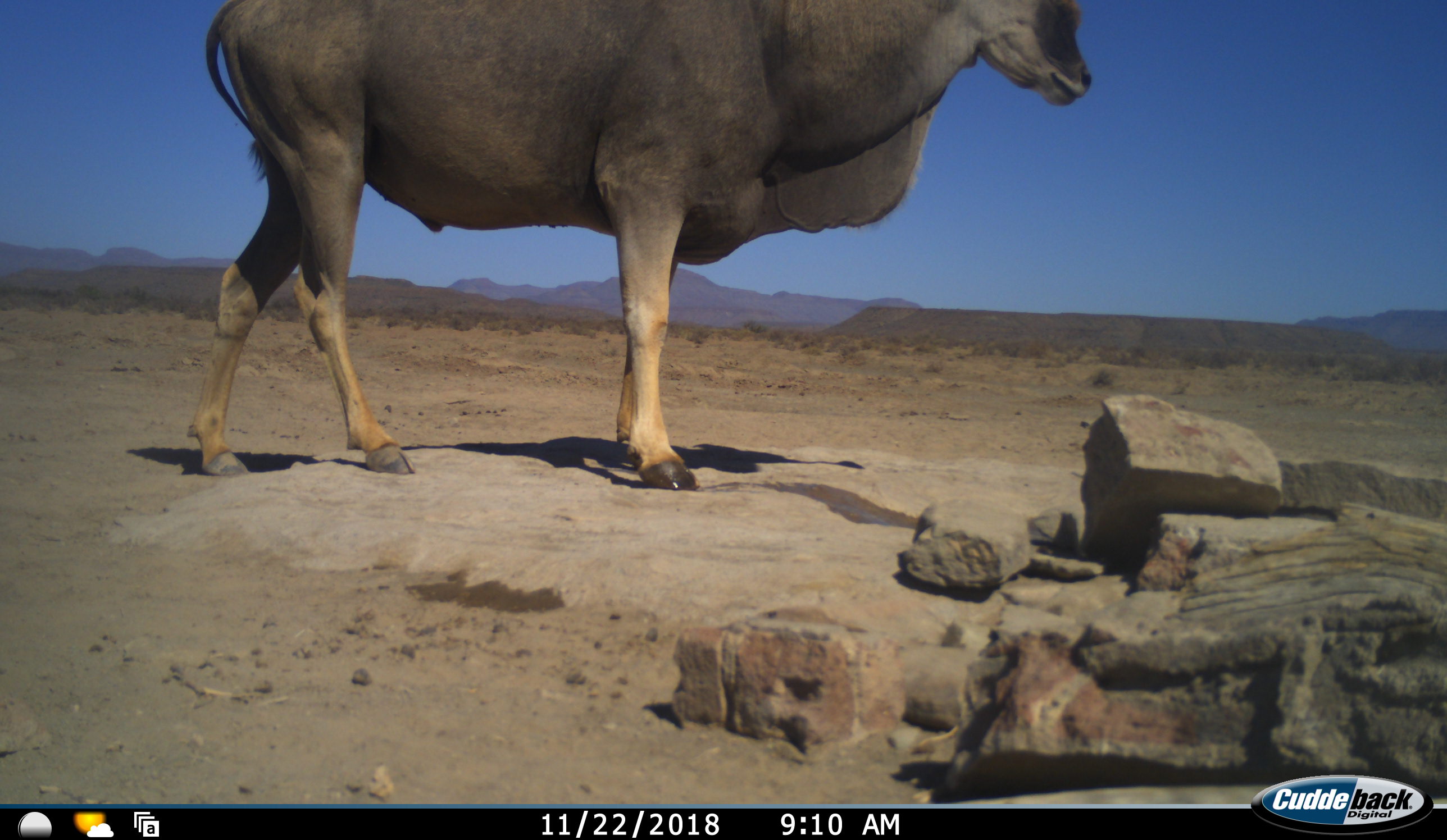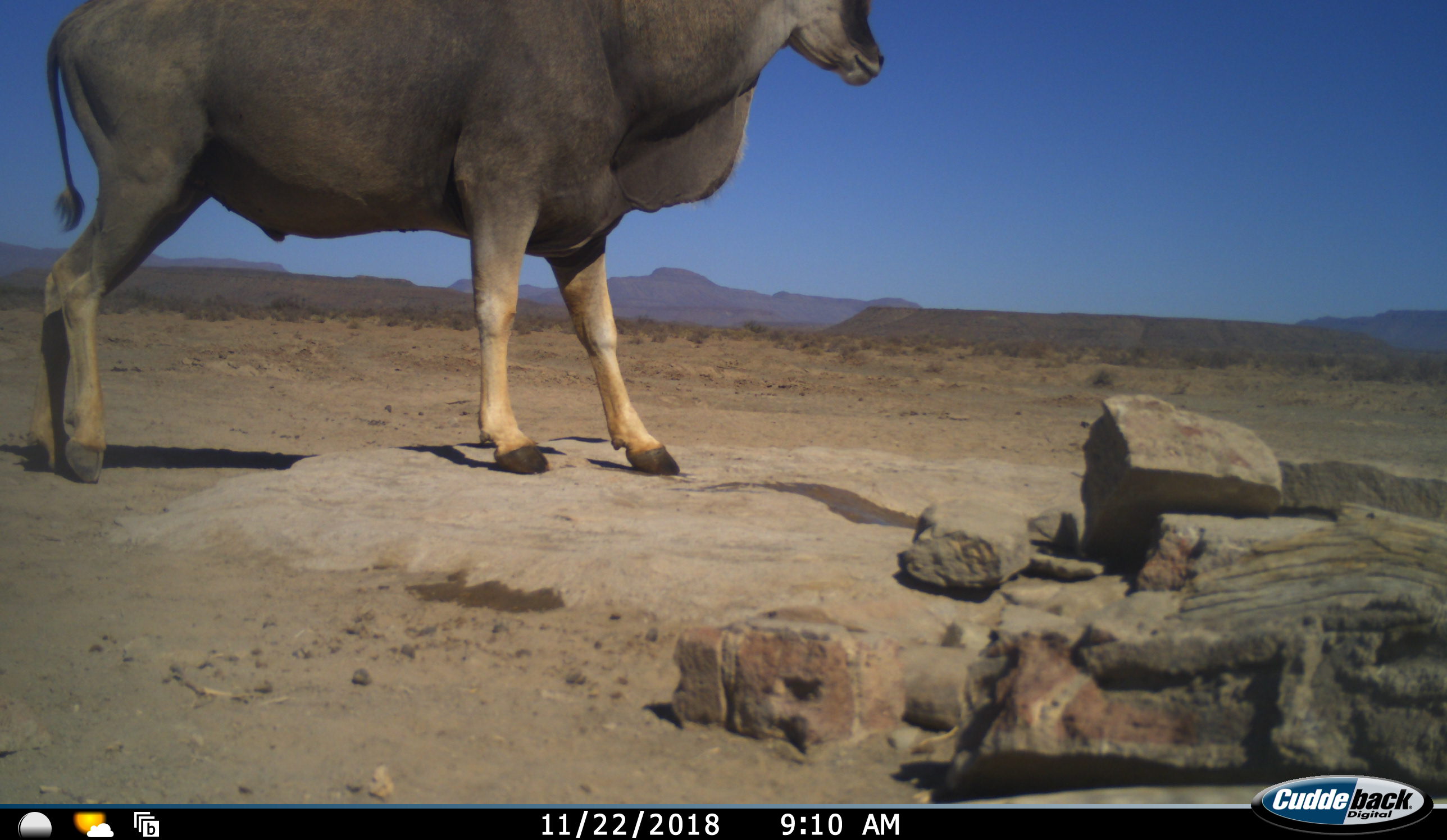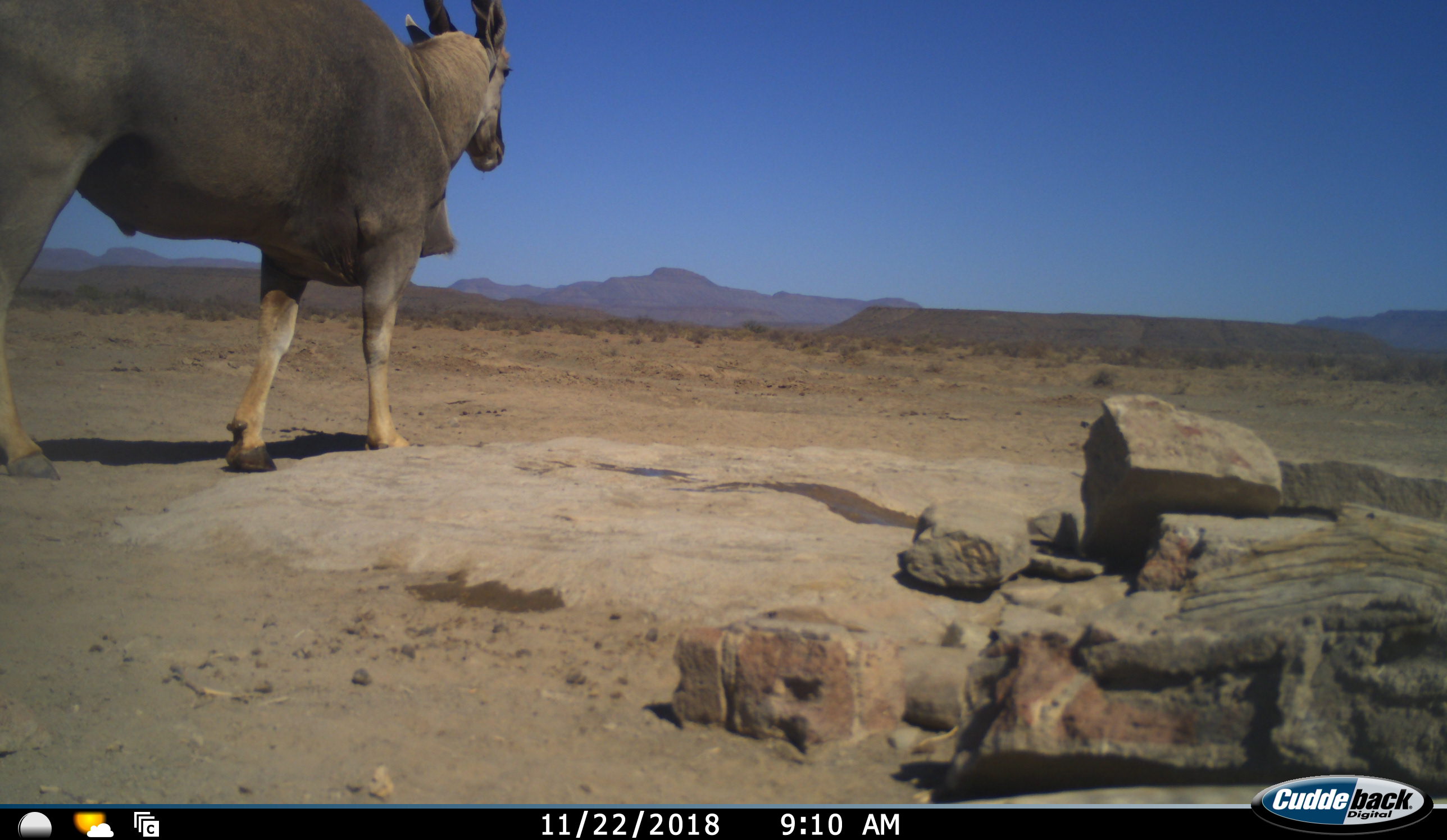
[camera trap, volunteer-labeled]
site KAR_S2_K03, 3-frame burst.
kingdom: Animalia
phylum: Chordata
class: Mammalia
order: Artiodactyla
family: Bovidae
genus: Tragelaphus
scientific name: Tragelaphus oryx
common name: eland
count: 1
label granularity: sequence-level